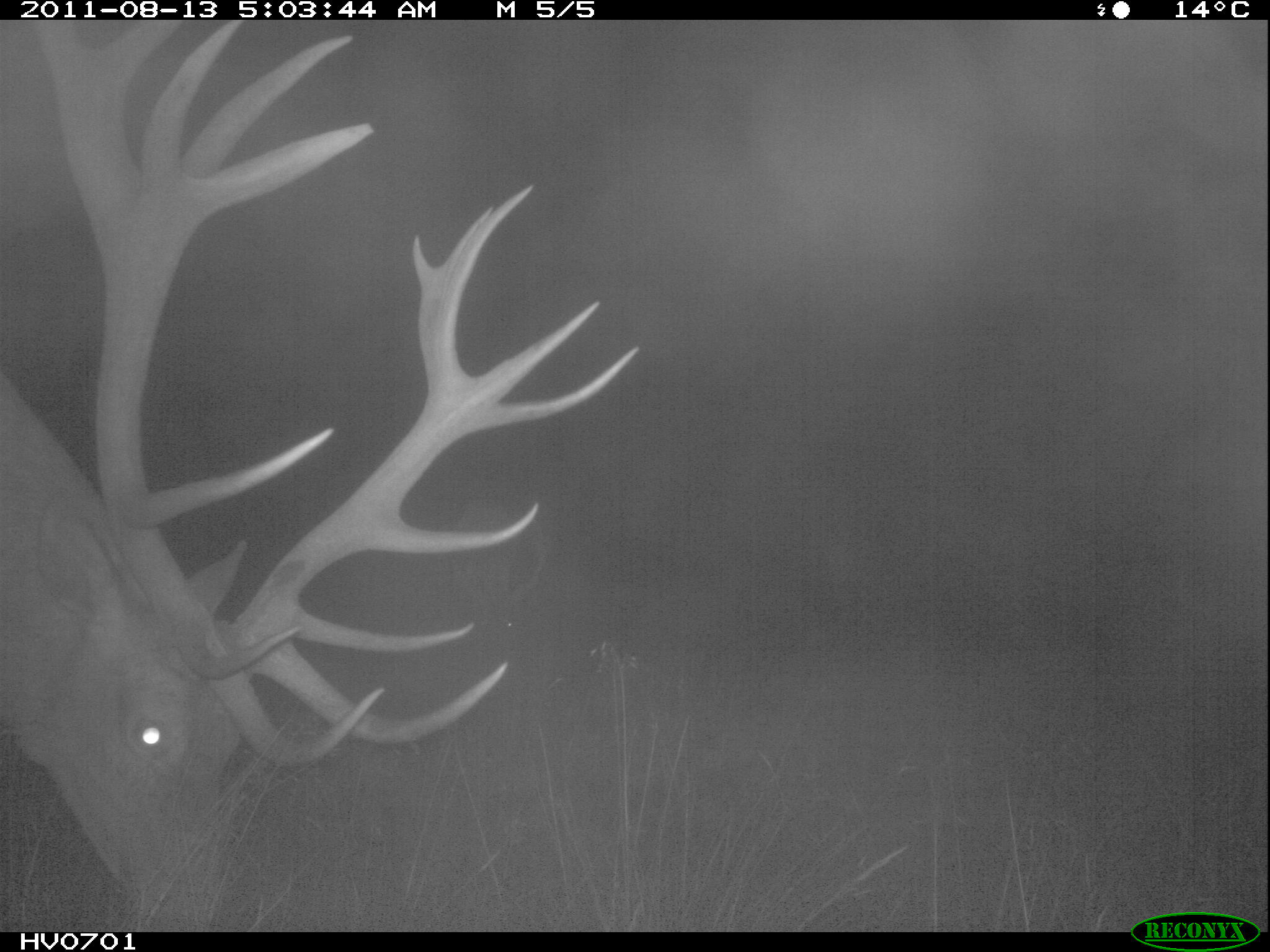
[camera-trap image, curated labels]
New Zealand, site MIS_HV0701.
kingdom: Animalia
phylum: Chordata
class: Mammalia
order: Artiodactyla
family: Cervidae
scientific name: Cervidae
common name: deer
Deer (Cervidae).